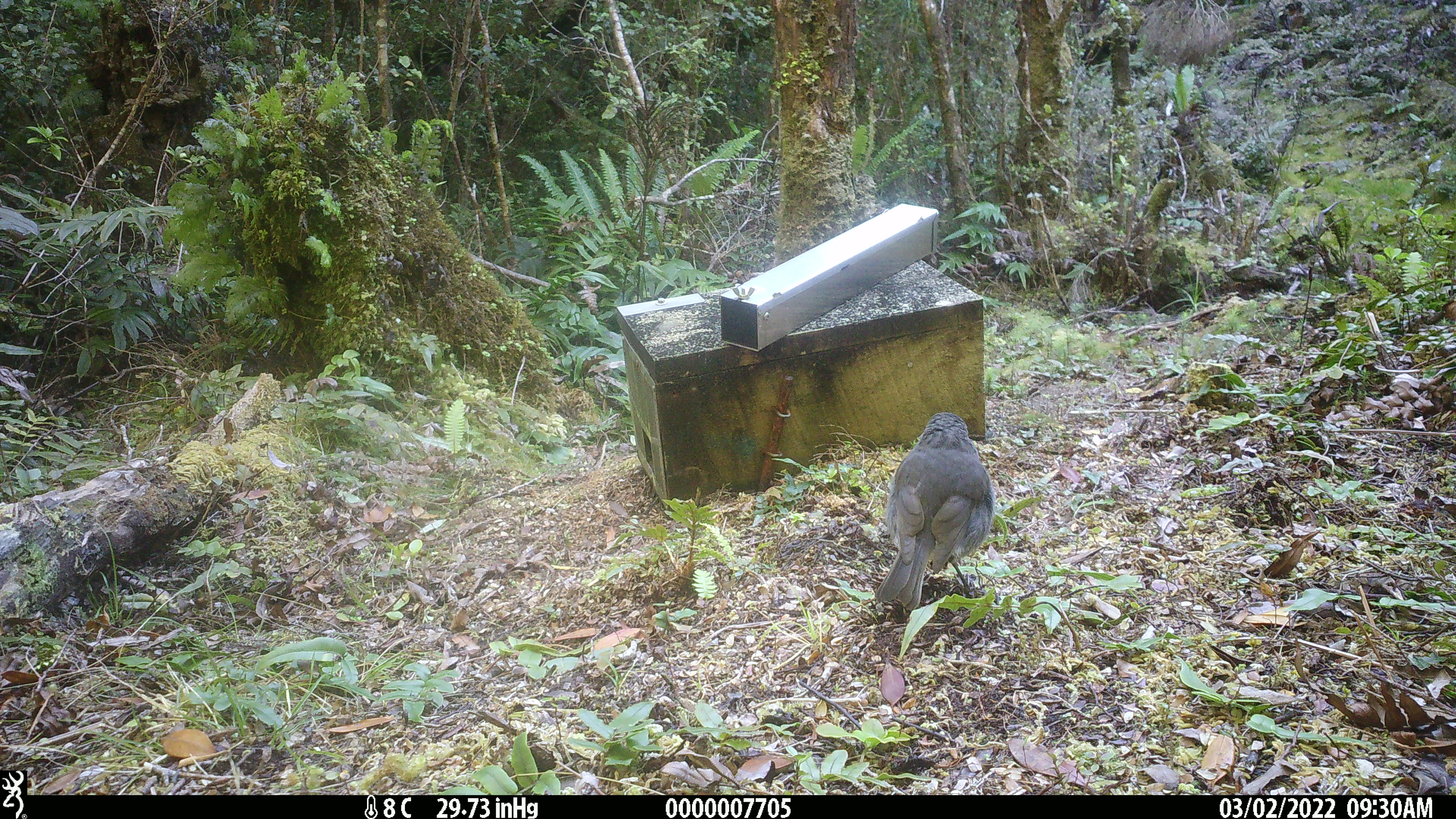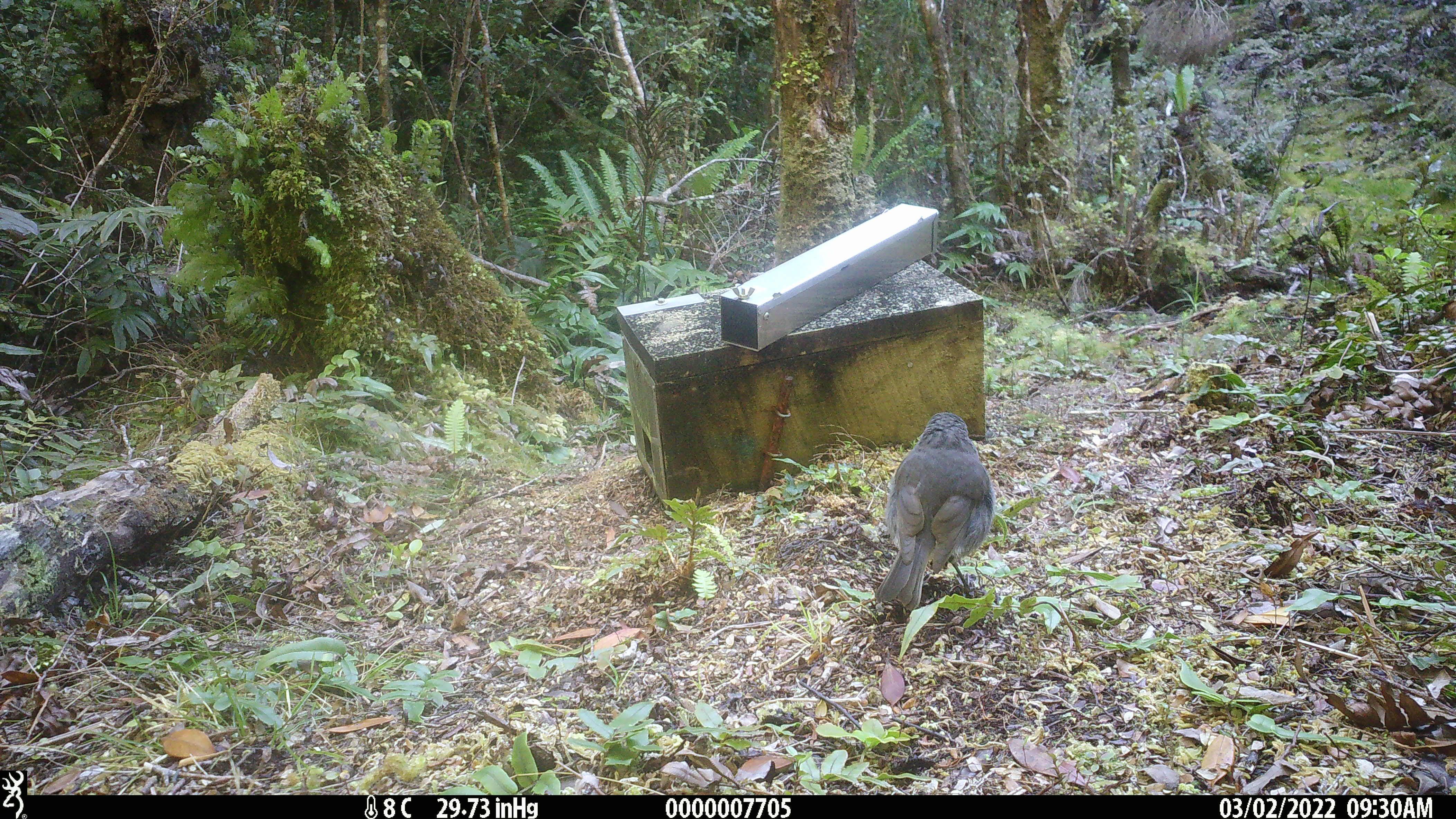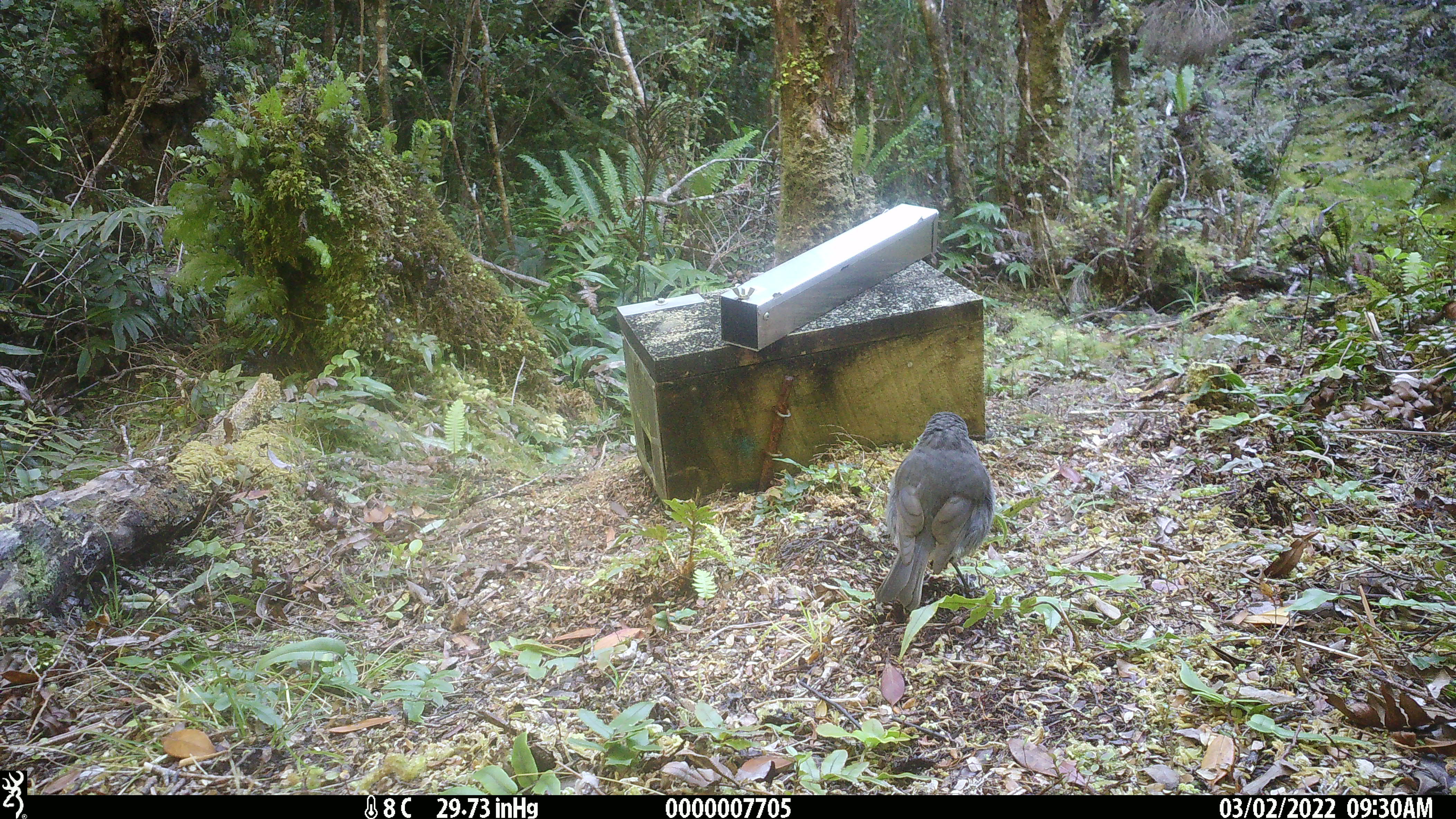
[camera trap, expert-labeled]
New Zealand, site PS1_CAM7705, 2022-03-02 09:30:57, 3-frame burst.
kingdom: Animalia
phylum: Chordata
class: Aves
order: Passeriformes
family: Petroicidae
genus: Petroica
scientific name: Petroica australis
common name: new zealand robin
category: robin